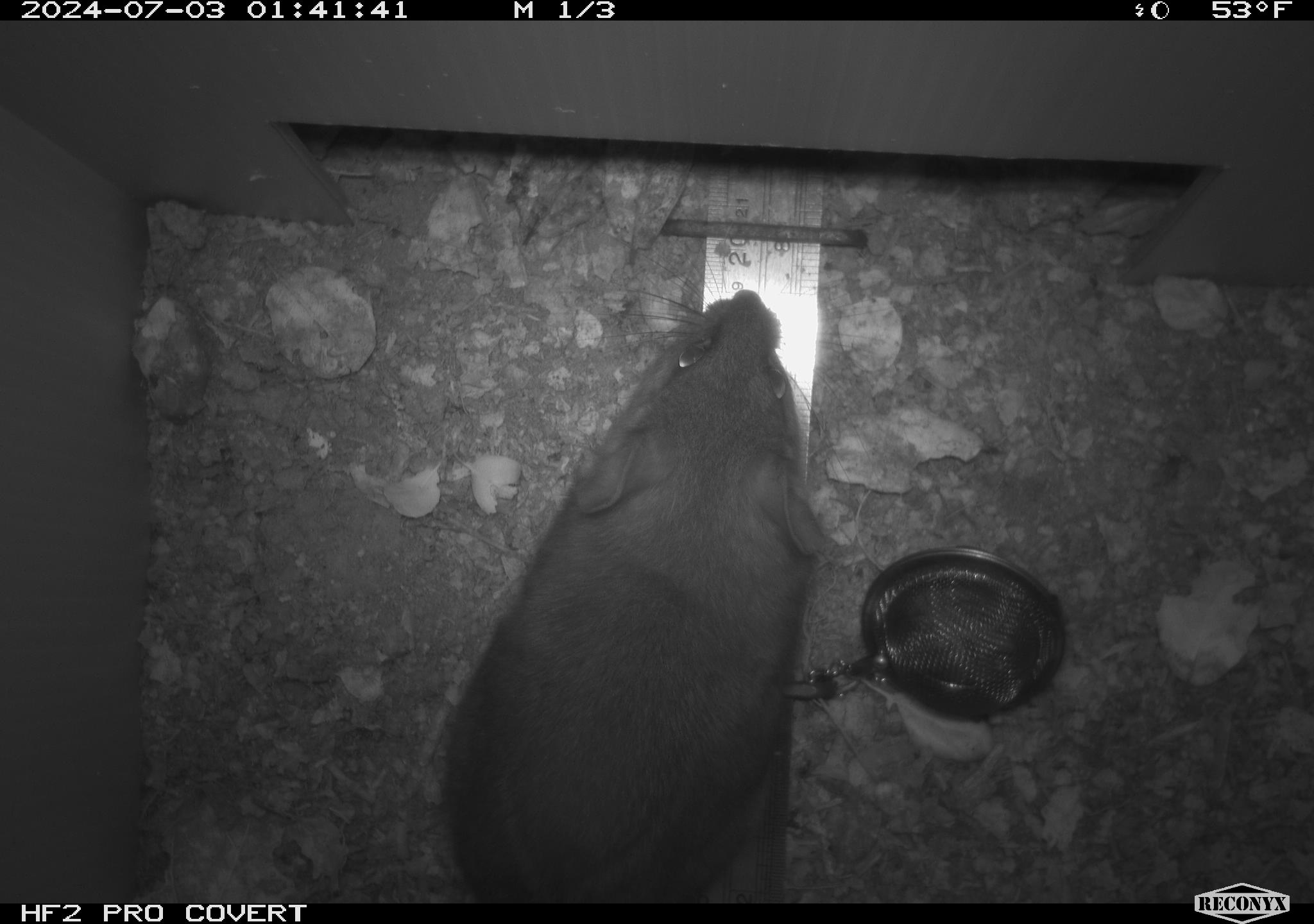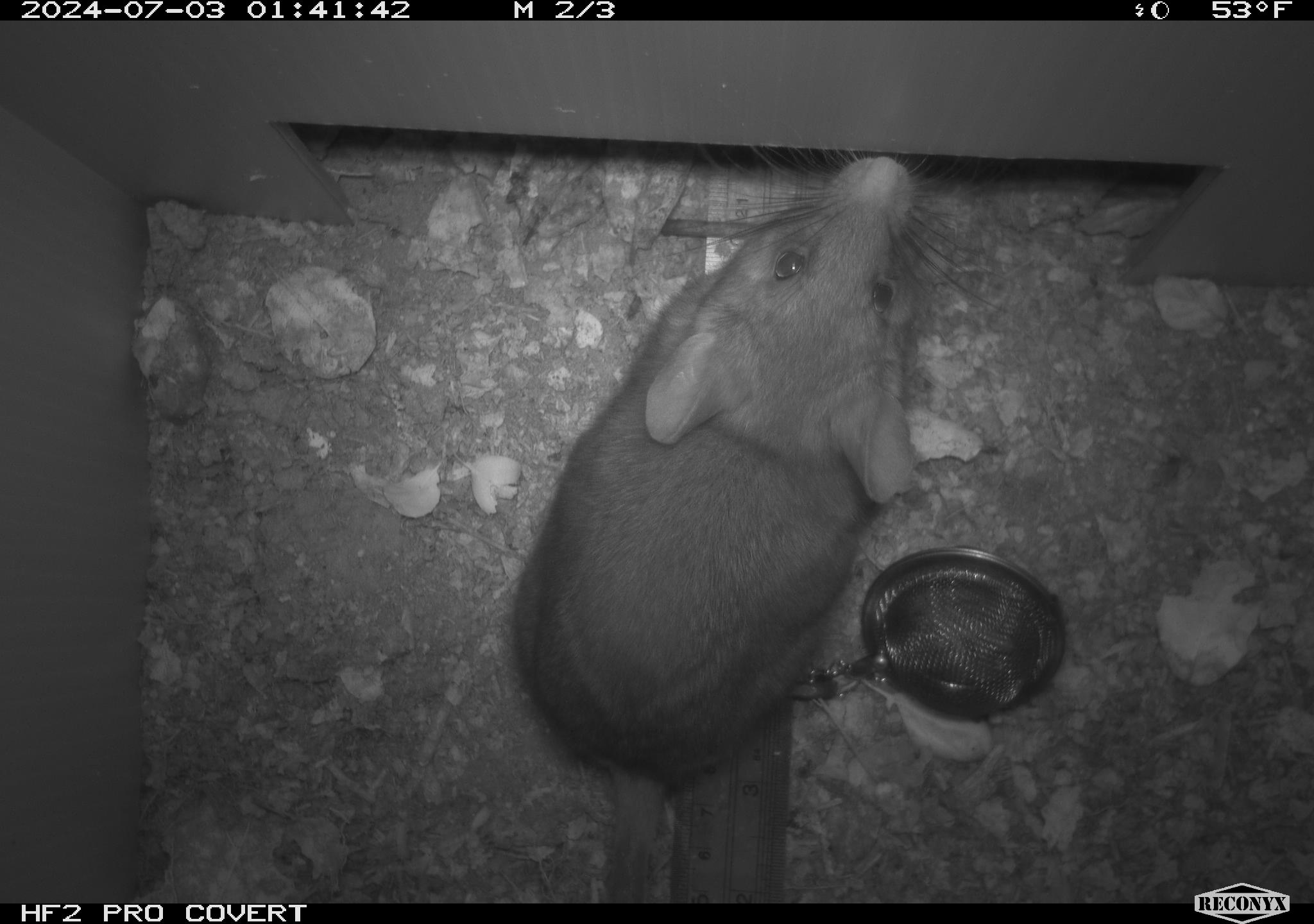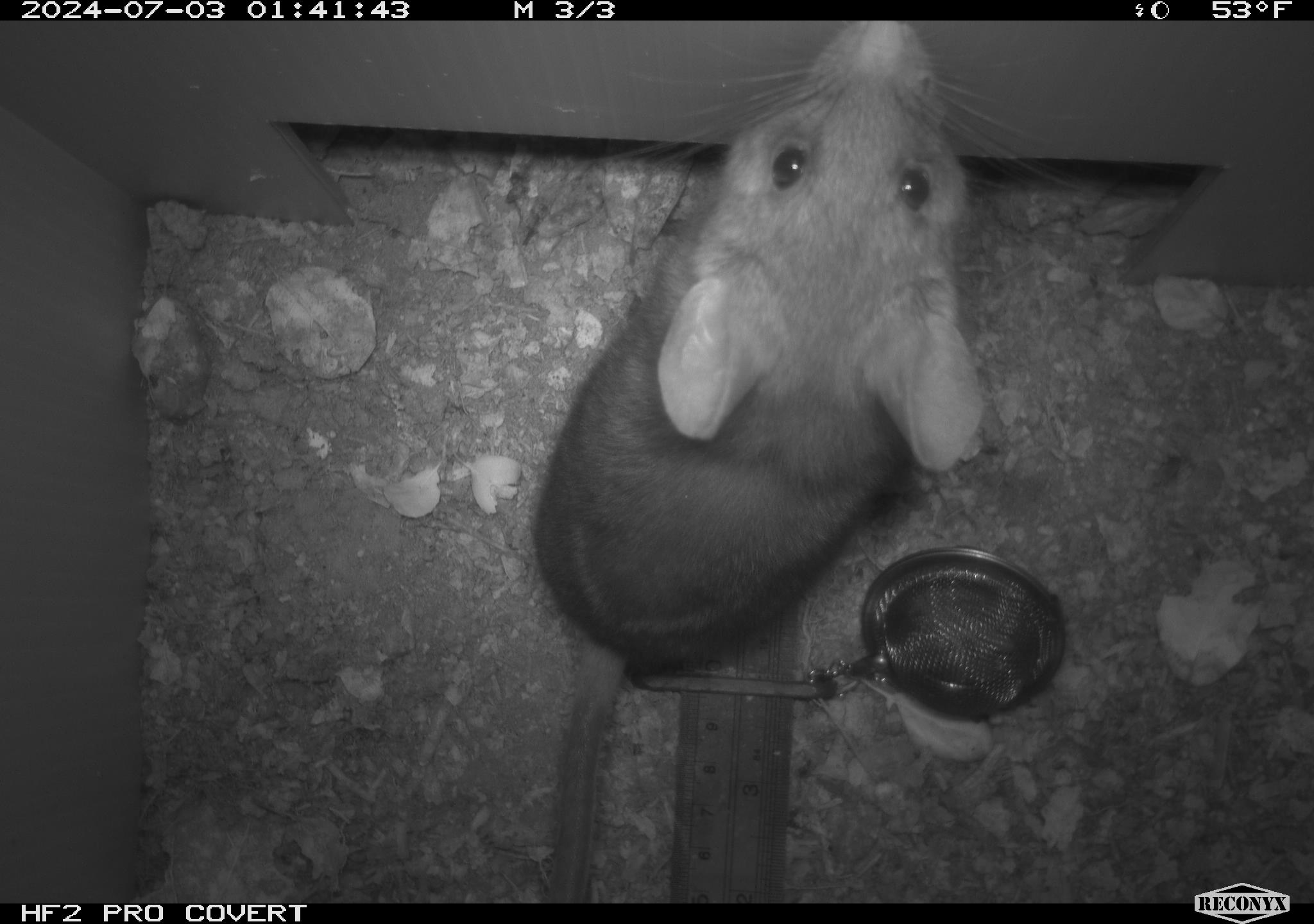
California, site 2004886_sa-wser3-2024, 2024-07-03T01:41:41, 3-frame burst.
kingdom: Animalia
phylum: Chordata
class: Mammalia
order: Rodentia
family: Cricetidae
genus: Neotoma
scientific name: Neotoma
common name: pack rat or woodrat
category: neotoma species